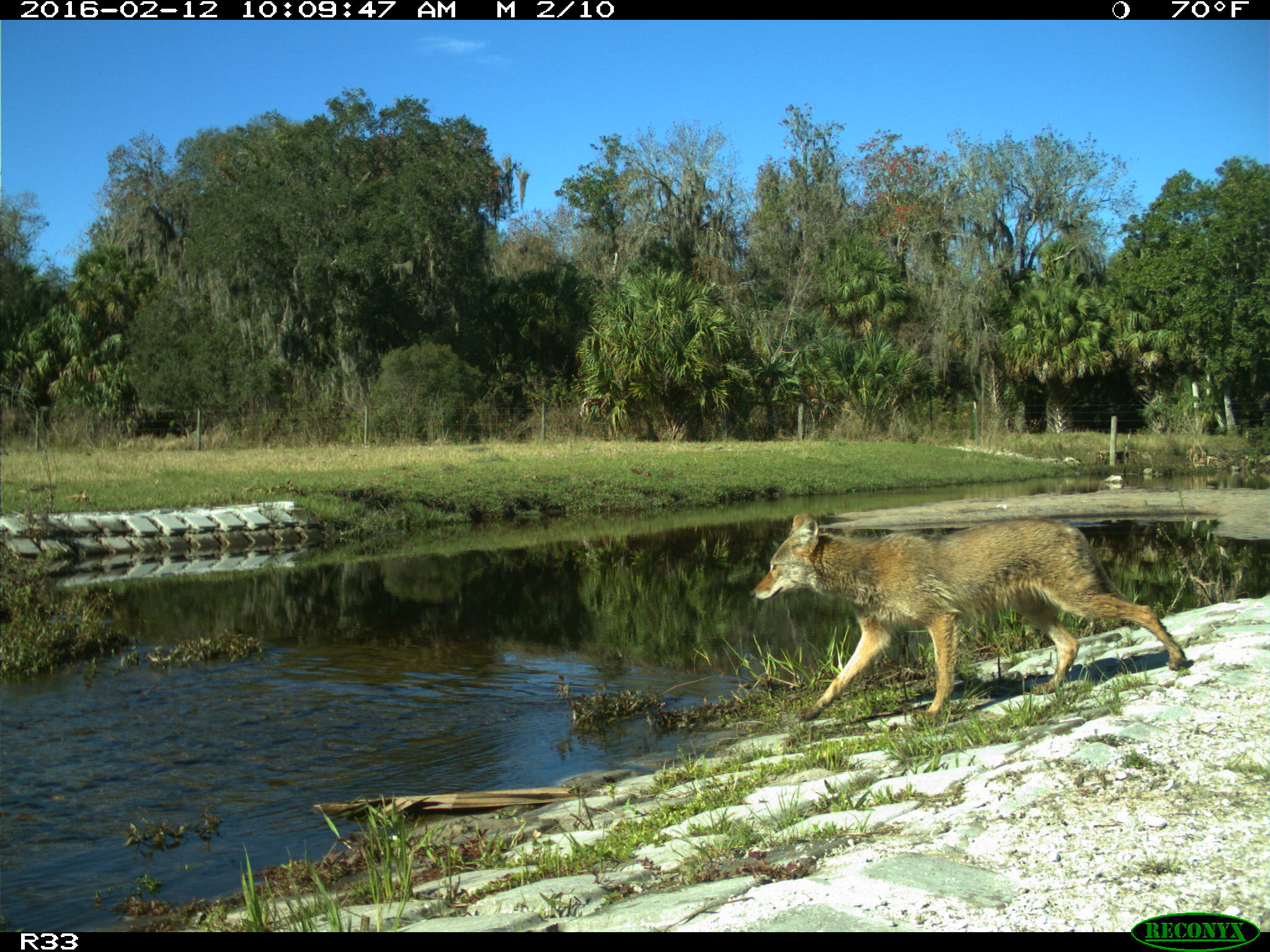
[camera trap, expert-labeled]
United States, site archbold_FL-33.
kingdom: Animalia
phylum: Chordata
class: Mammalia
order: Carnivora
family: Canidae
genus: Canis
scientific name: Canis latrans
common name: coyote